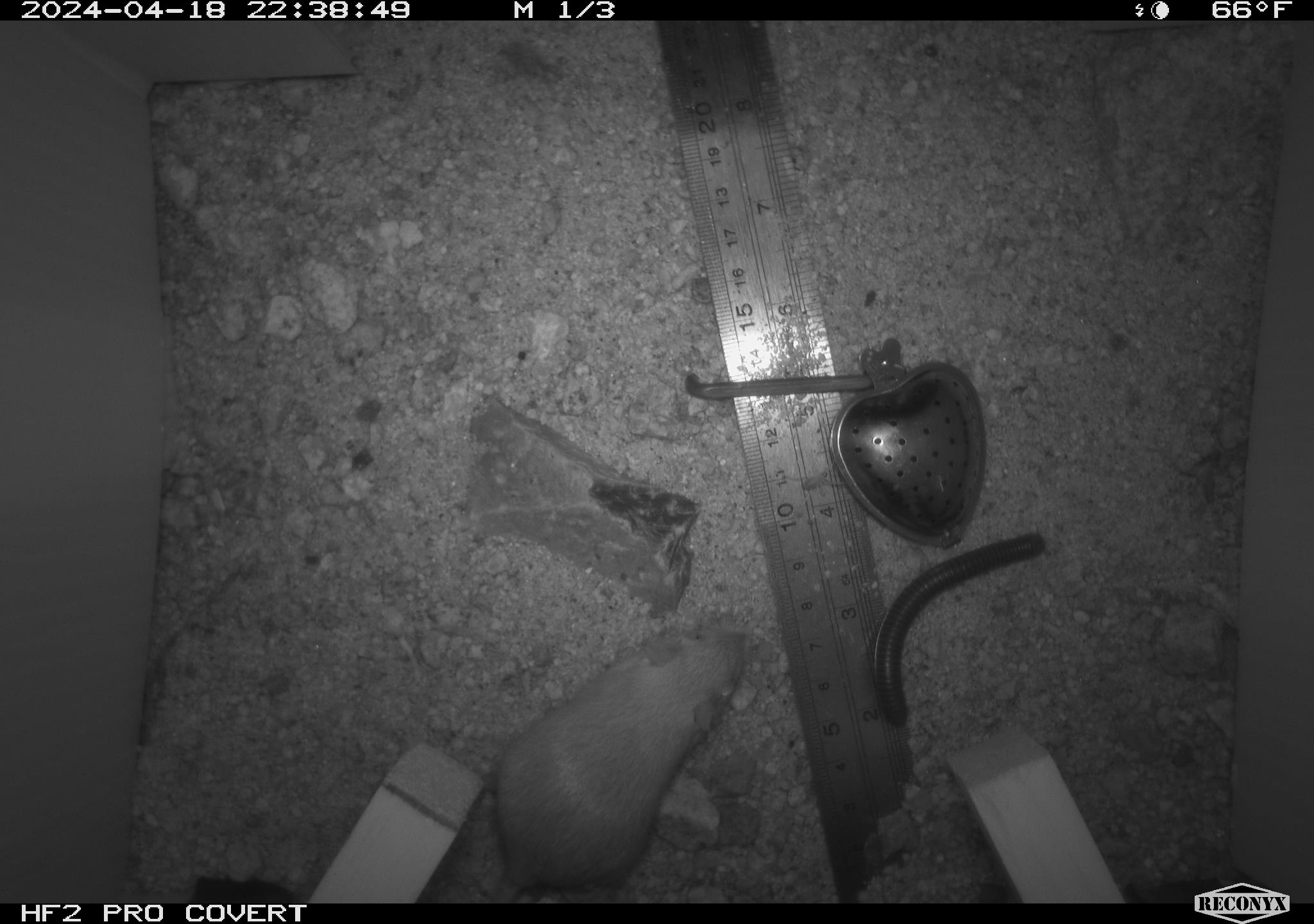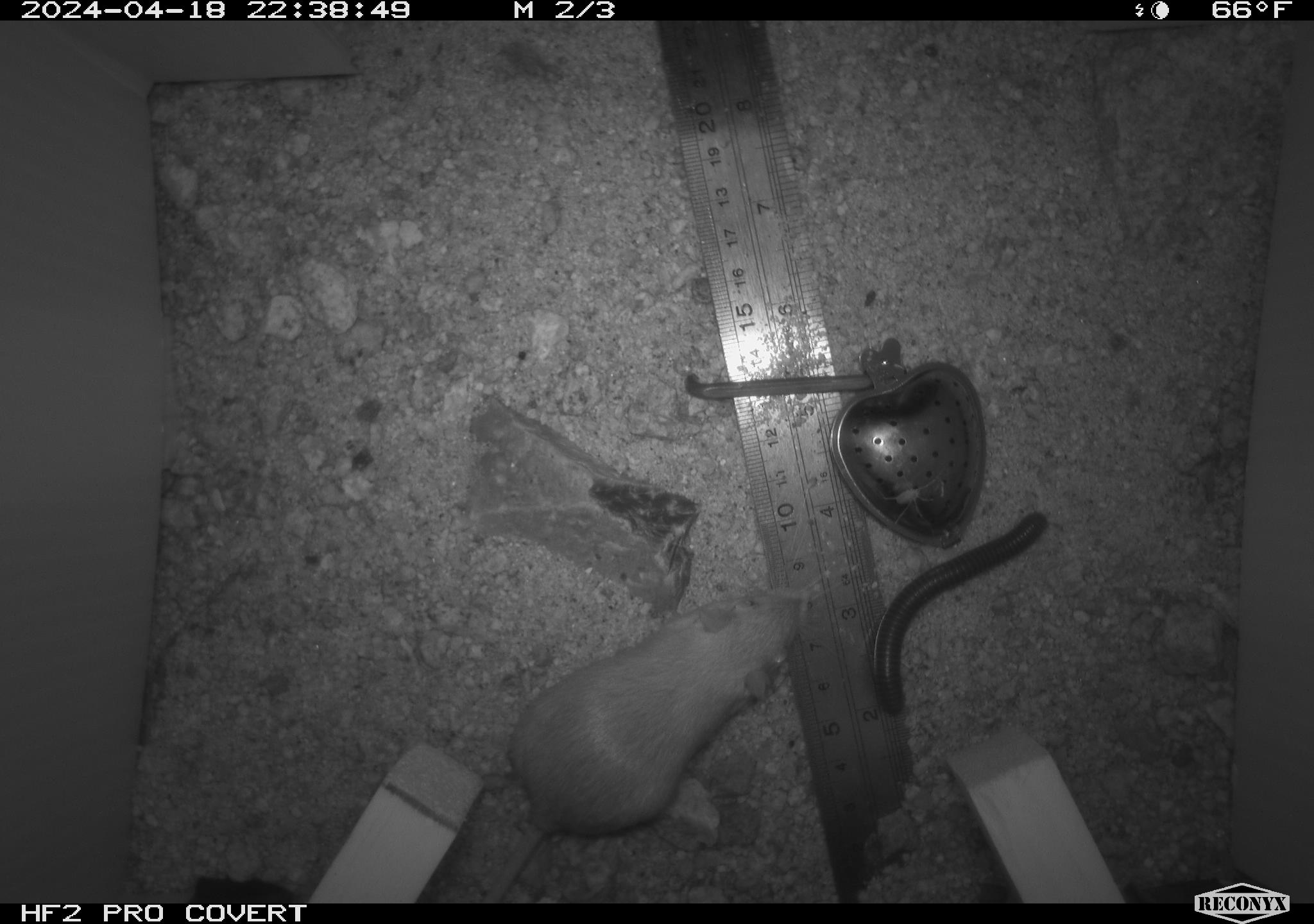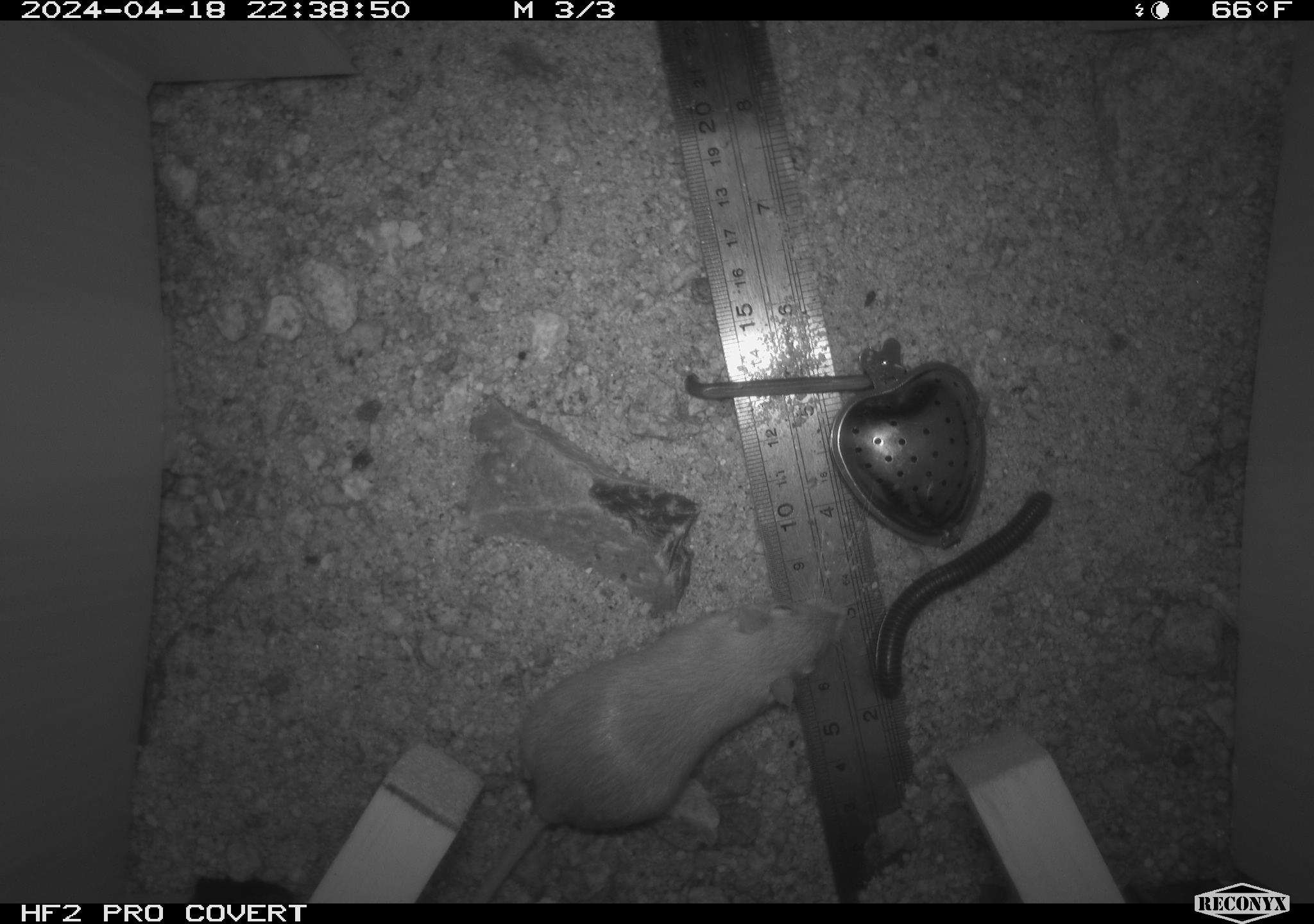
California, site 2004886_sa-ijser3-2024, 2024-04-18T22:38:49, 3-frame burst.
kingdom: Animalia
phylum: Arthropoda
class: Diplopoda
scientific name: Diplopoda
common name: millipedes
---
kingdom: Animalia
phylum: Chordata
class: Mammalia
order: Rodentia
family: Heteromyidae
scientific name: Heteromyidae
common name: kangaroo rats and pocket mice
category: heteromyidae family